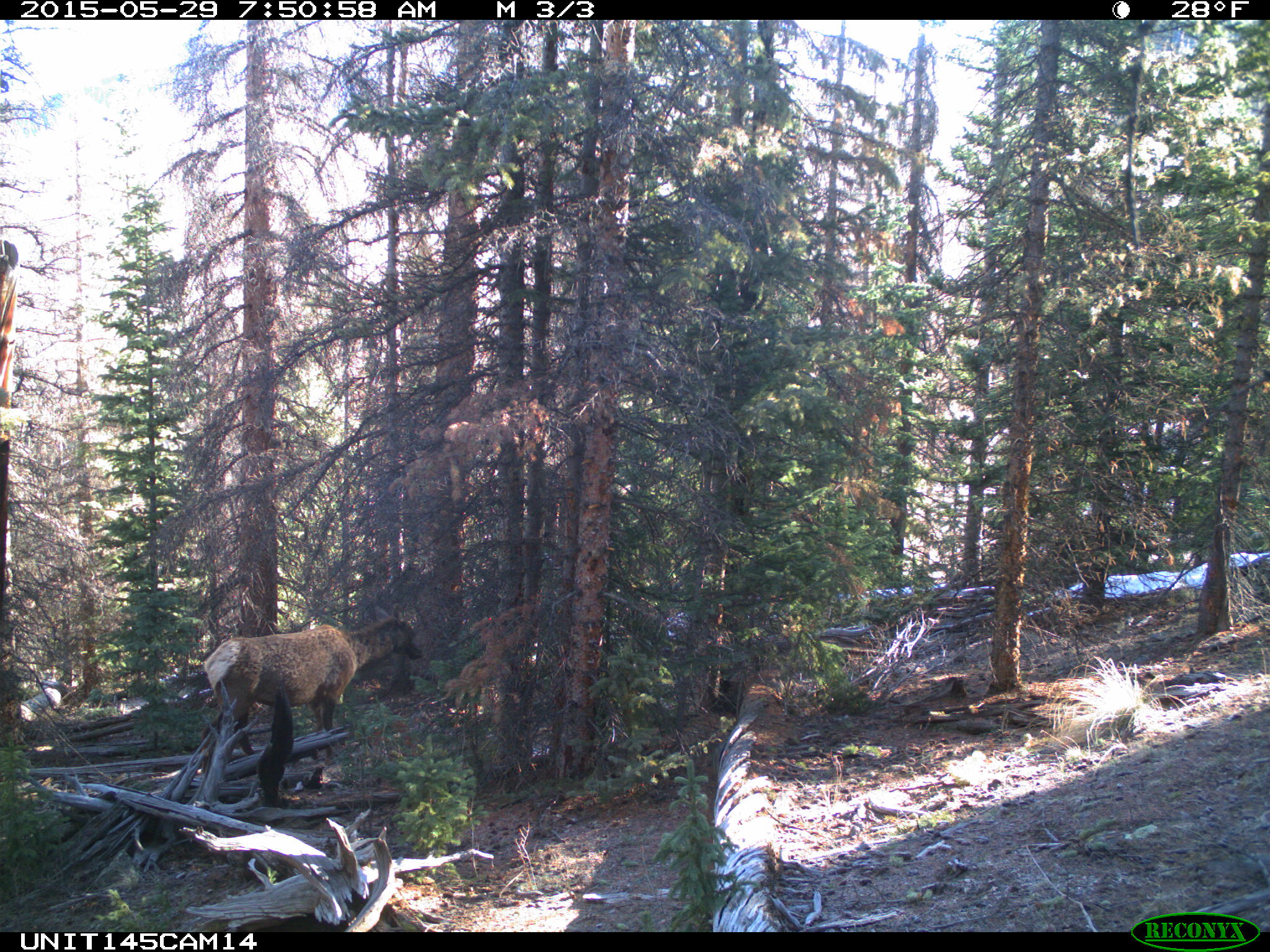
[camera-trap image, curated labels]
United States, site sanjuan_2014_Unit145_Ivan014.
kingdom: Animalia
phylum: Chordata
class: Mammalia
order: Artiodactyla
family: Cervidae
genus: Cervus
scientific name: Cervus elaphus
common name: red deer